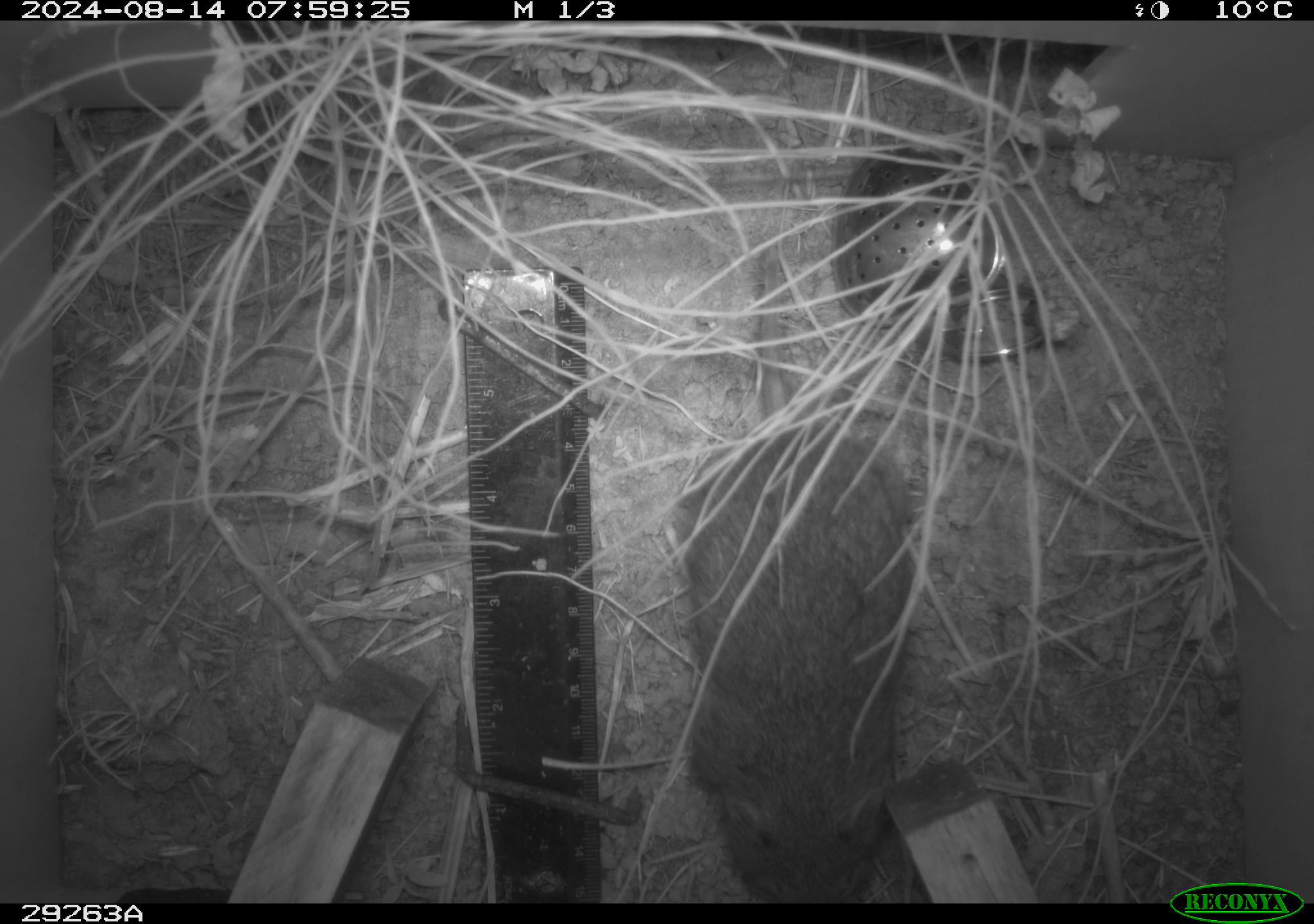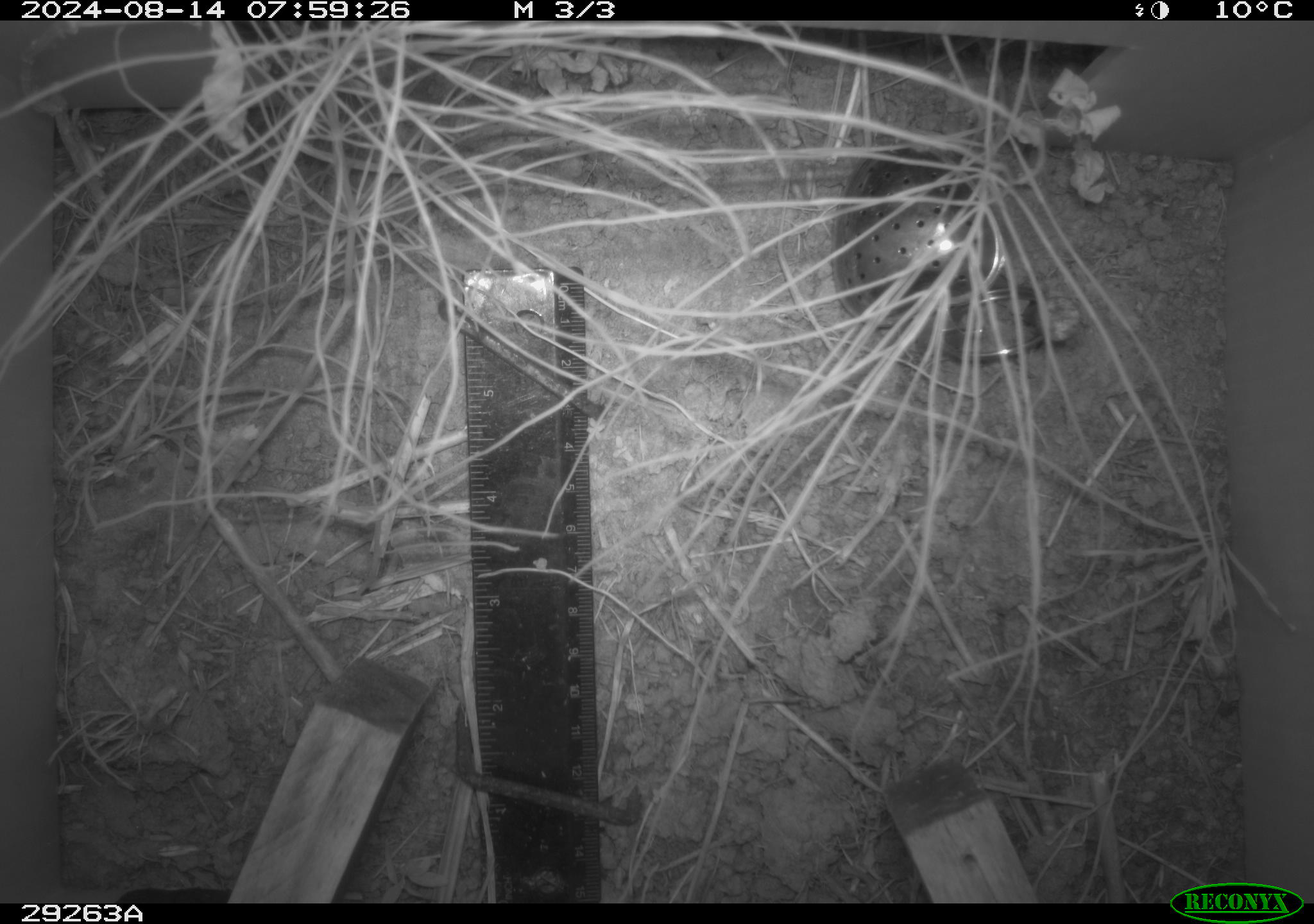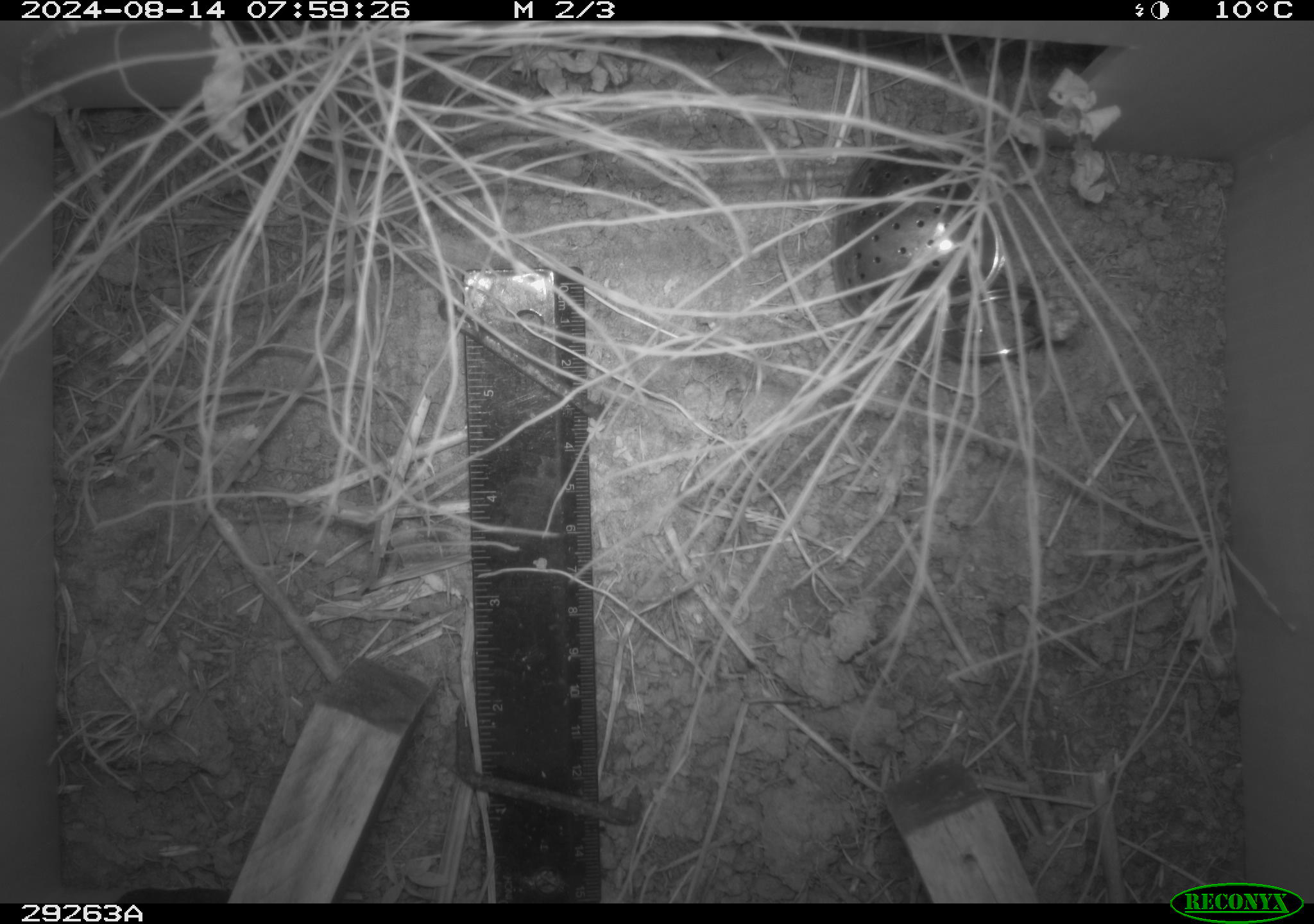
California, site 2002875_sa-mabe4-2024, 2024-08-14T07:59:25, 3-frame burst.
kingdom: Animalia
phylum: Chordata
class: Mammalia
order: Rodentia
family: Cricetidae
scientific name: Arvicolinae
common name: voles, lemmings, and muskrats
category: arvicolinae subfamily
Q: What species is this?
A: Arvicolinae subfamily (voles, lemmings, and muskrats) (Arvicolinae).